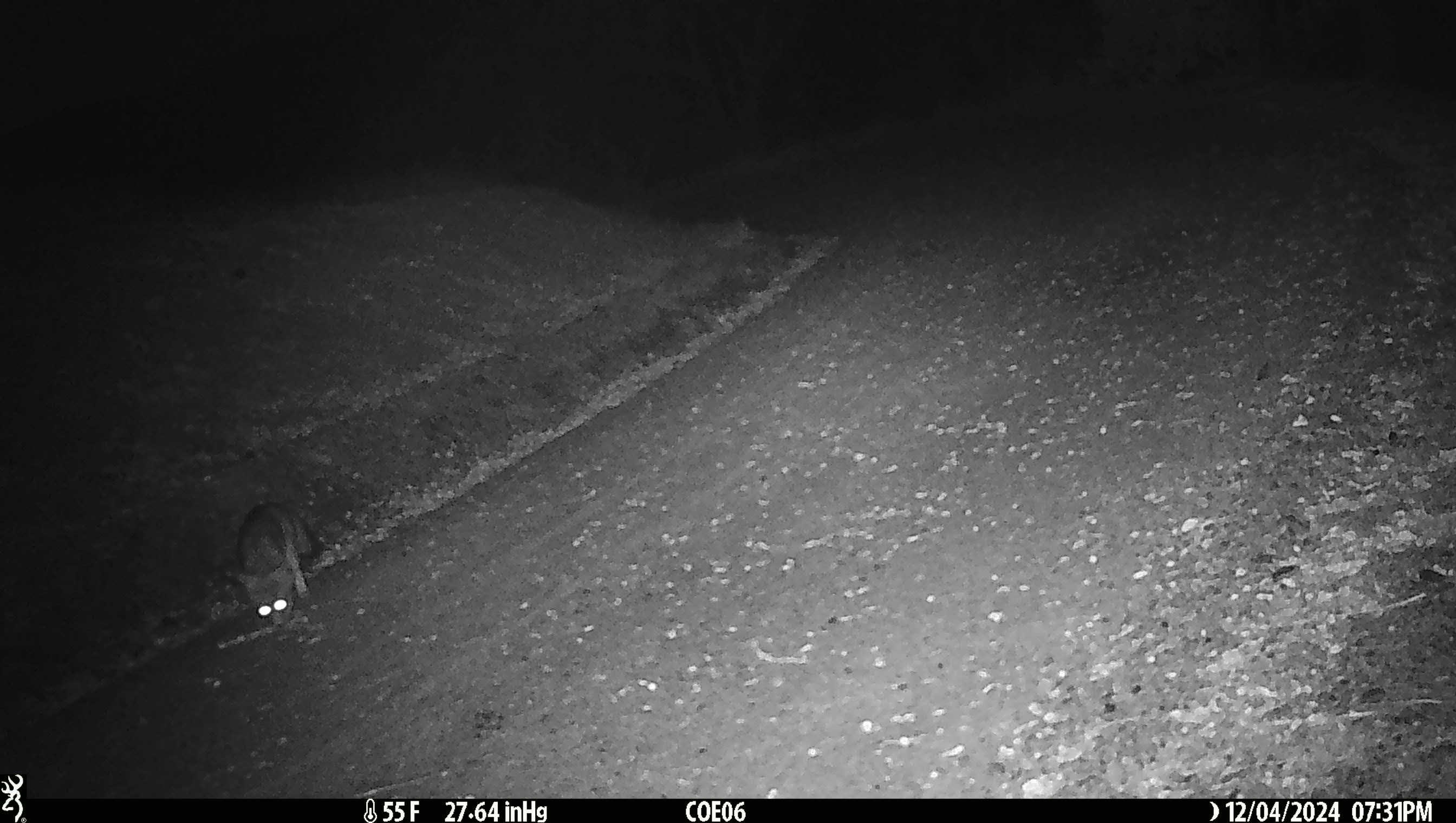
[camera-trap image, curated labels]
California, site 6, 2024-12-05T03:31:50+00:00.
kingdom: Animalia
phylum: Chordata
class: Mammalia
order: Carnivora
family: Canidae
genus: Urocyon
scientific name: Urocyon cinereoargenteus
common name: gray fox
Gray fox (Urocyon cinereoargenteus).